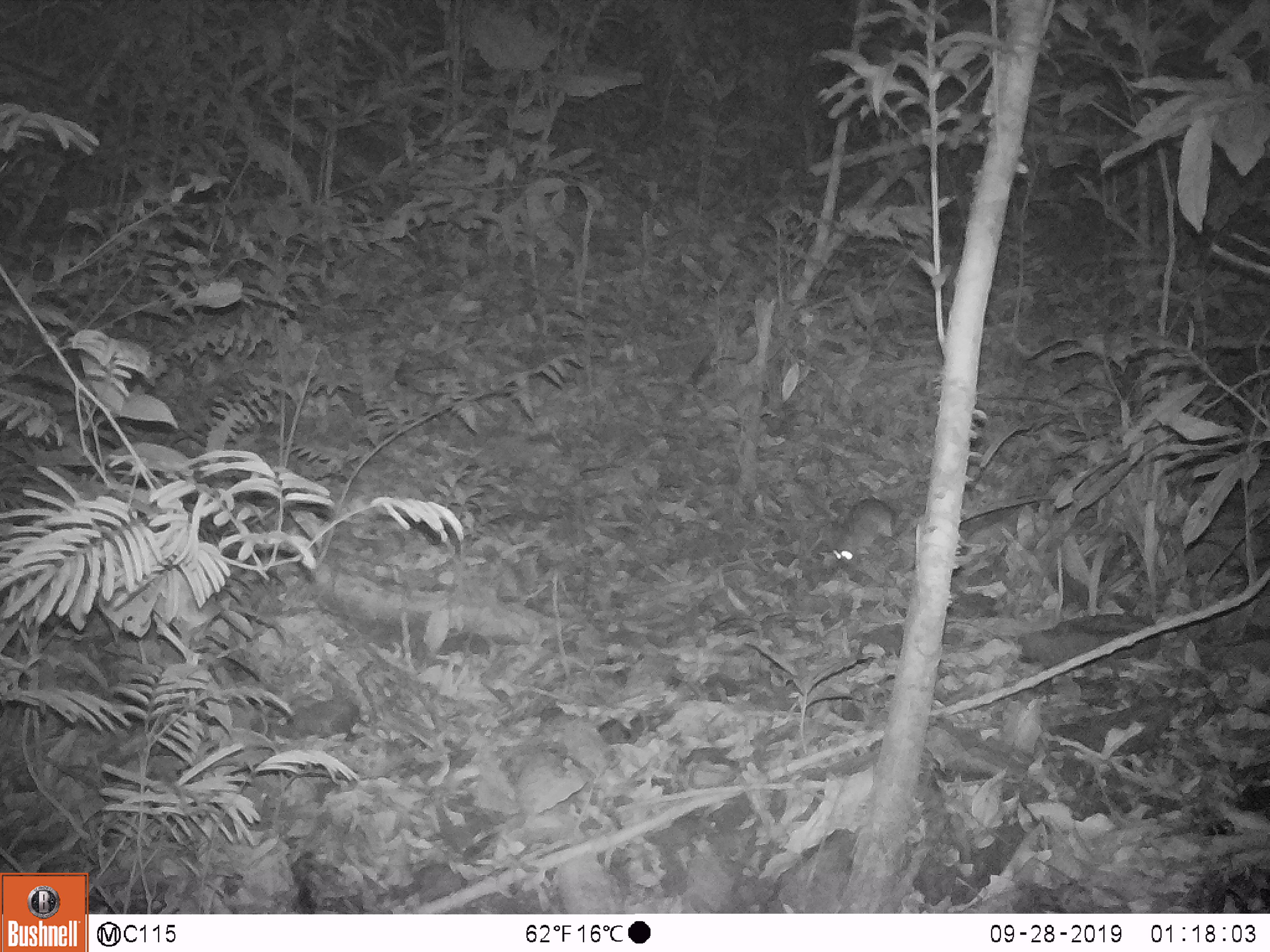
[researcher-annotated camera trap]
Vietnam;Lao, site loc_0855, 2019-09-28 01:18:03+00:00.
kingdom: Animalia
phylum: Chordata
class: Mammalia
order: Rodentia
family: Muridae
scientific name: Muridae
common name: old-world mice and rats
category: unidentified murid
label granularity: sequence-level